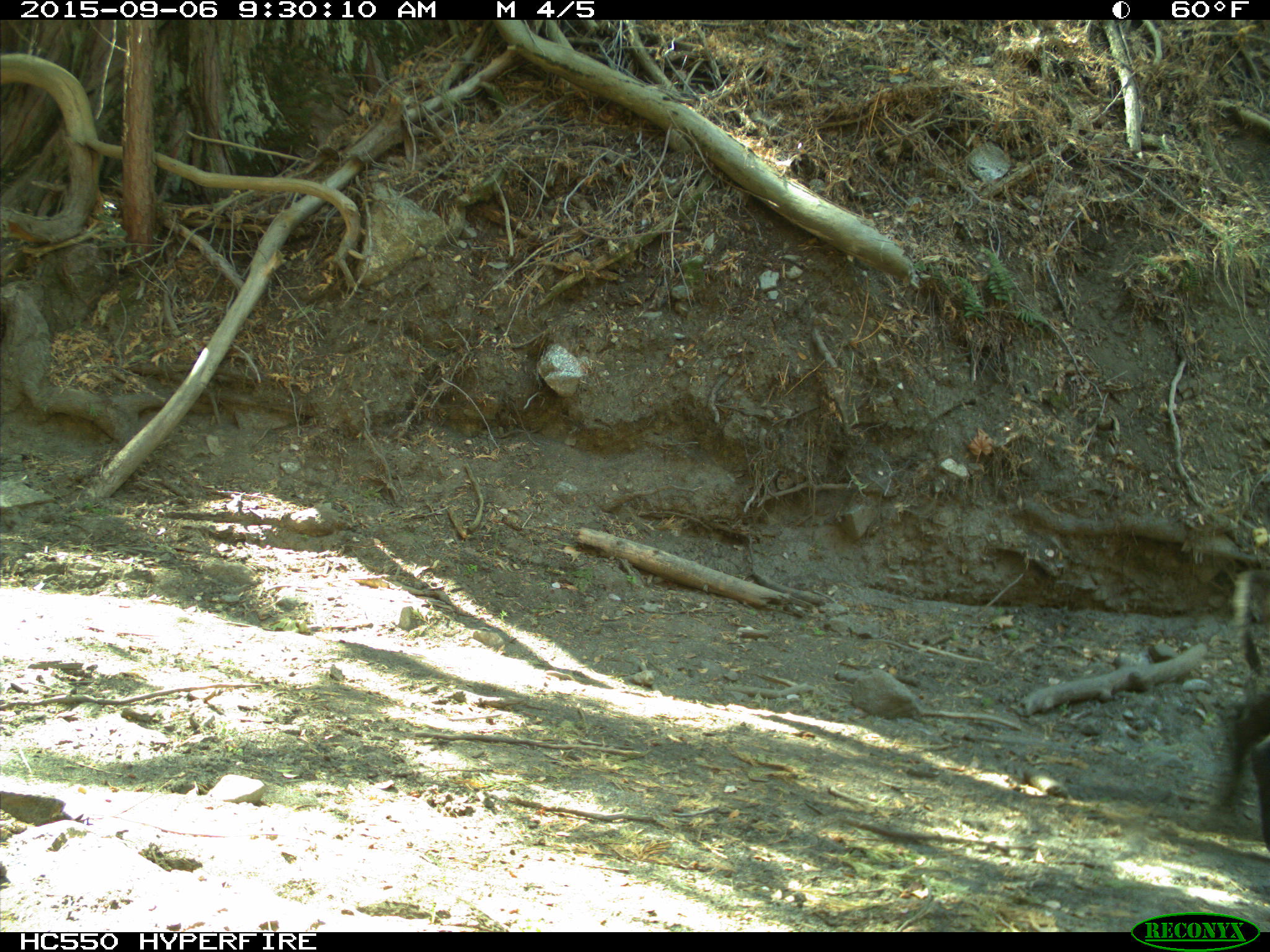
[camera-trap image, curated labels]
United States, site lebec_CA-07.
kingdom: Animalia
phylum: Chordata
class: Mammalia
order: Artiodactyla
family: Suidae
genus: Sus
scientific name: Sus scrofa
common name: wild boar